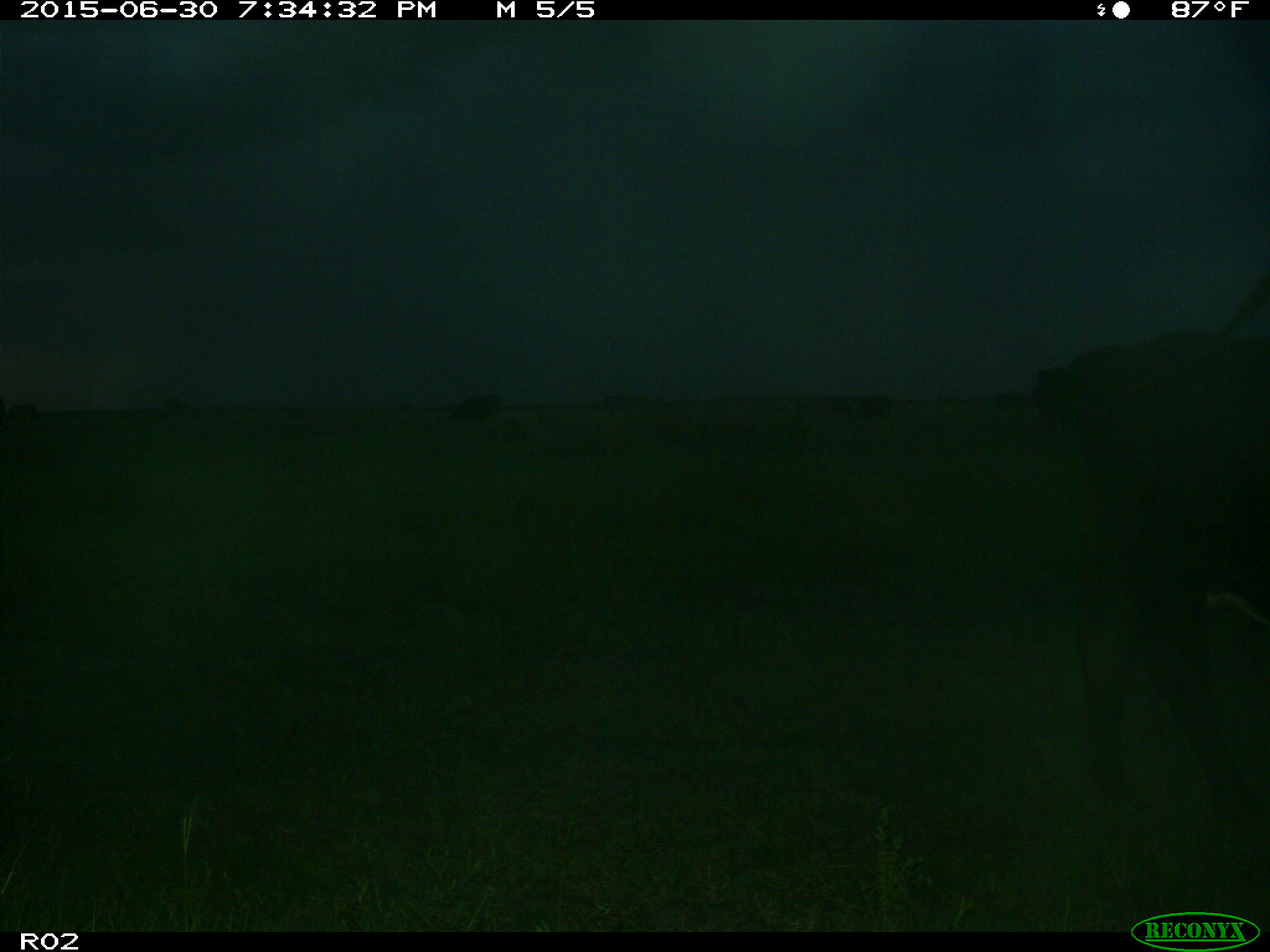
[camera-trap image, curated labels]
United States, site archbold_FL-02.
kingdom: Animalia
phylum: Chordata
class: Mammalia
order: Artiodactyla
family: Bovidae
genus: Bos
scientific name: Bos taurus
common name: domestic cow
Bos taurus (domestic cow).